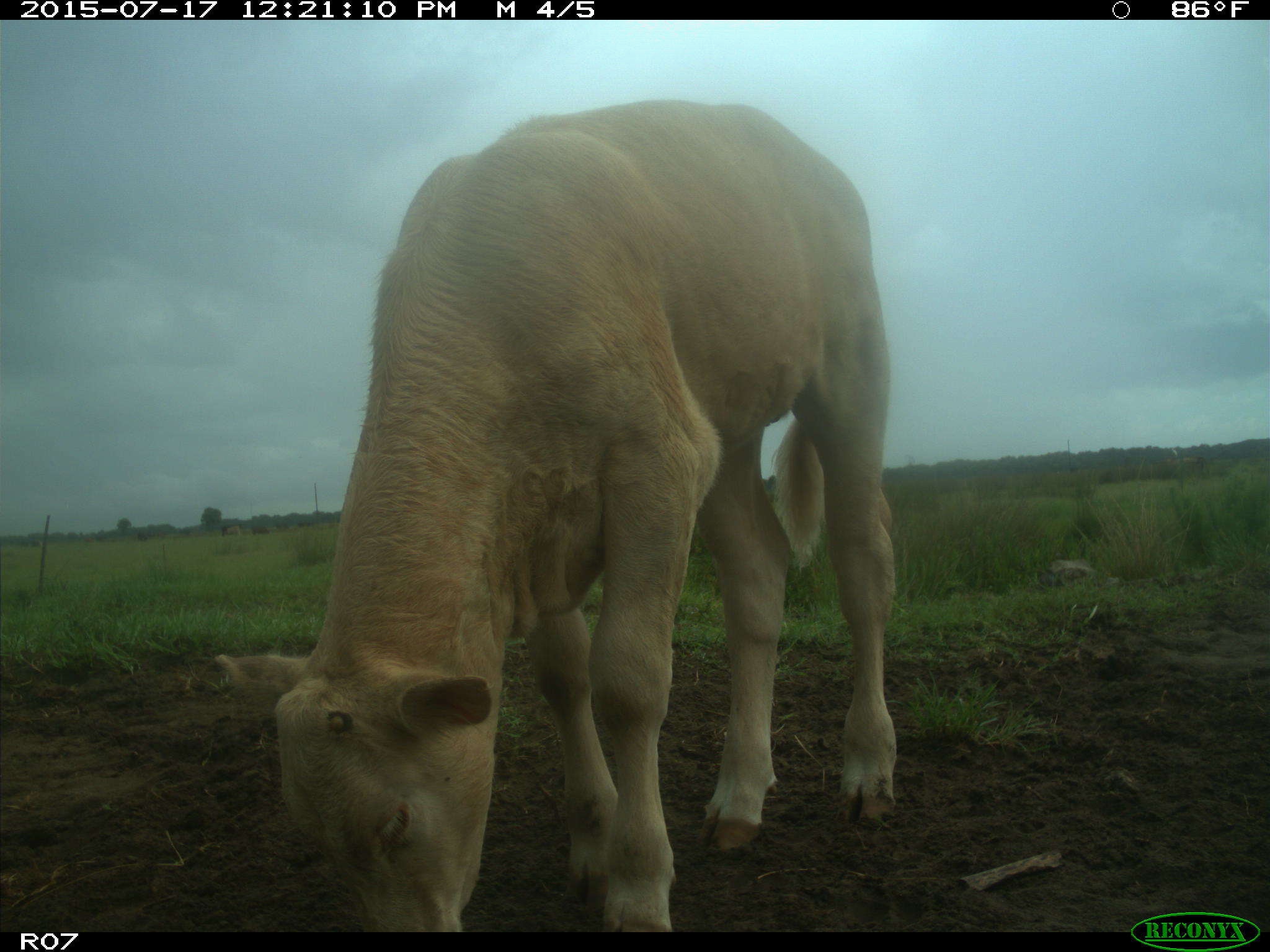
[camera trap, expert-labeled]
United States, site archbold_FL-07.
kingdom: Animalia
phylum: Chordata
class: Mammalia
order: Artiodactyla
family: Bovidae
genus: Bos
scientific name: Bos taurus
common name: domestic cow